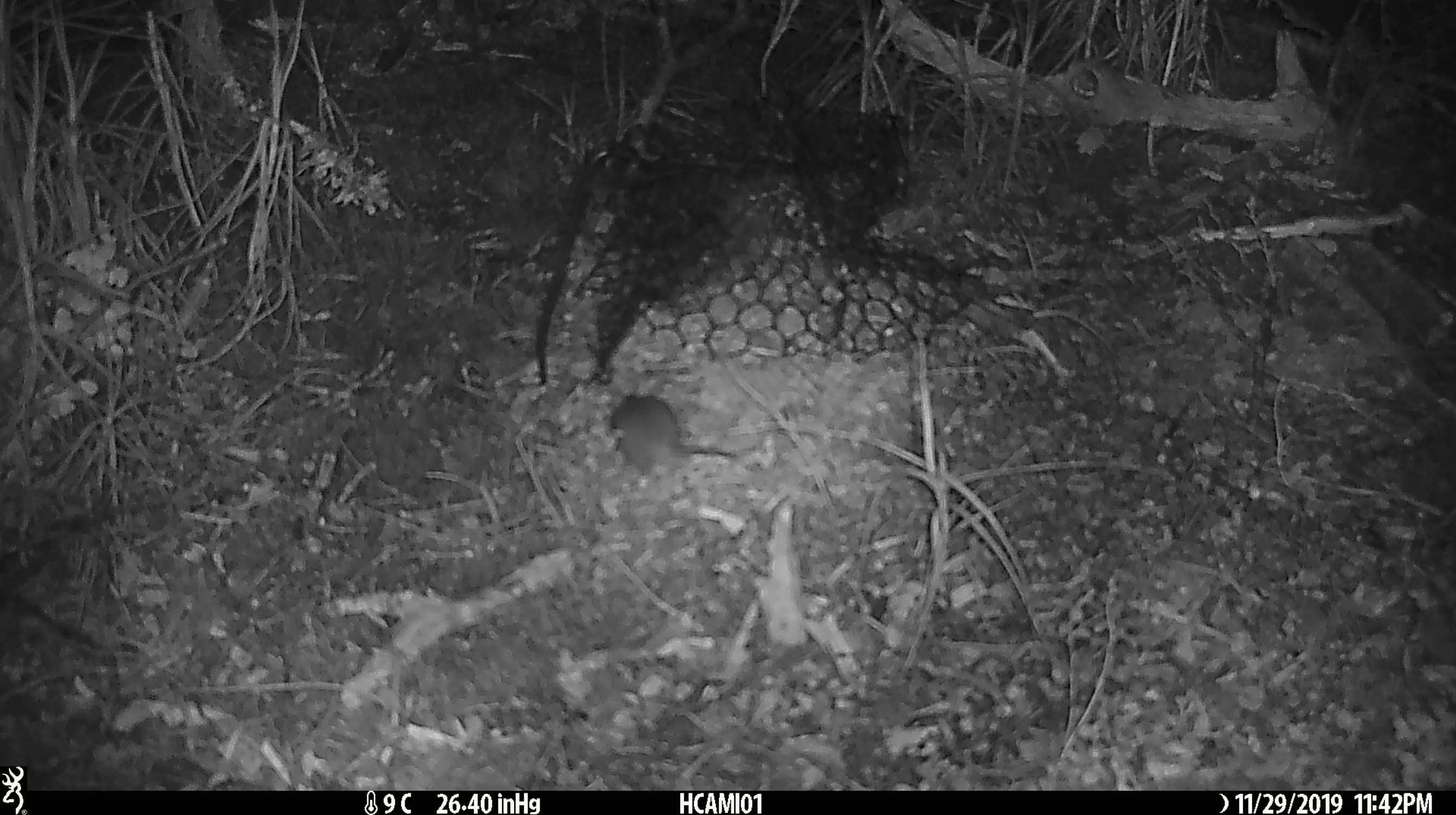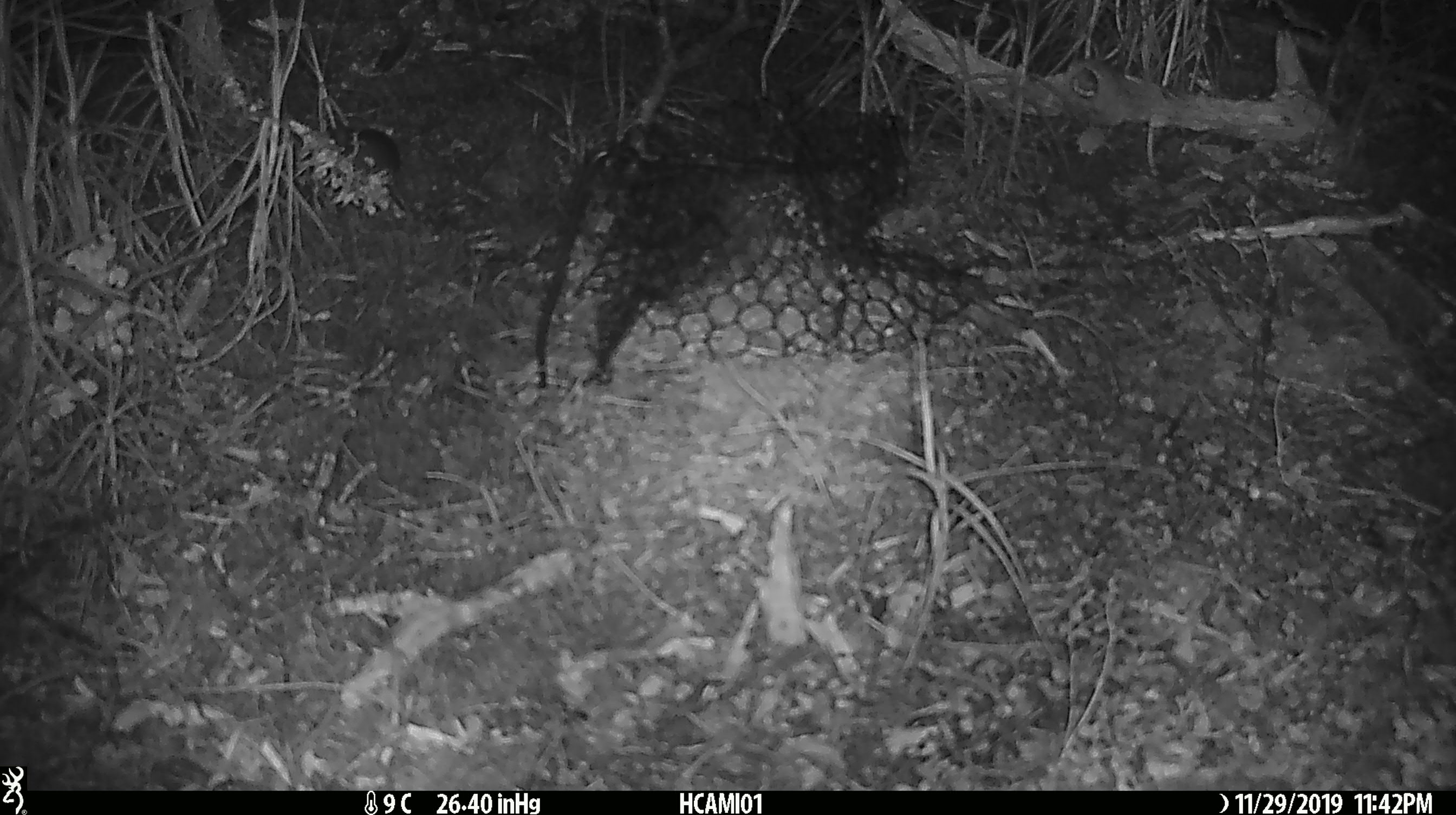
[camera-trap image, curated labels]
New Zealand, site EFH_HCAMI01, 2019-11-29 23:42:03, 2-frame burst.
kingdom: Animalia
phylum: Chordata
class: Mammalia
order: Rodentia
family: Muridae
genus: Mus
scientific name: Mus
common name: mouse